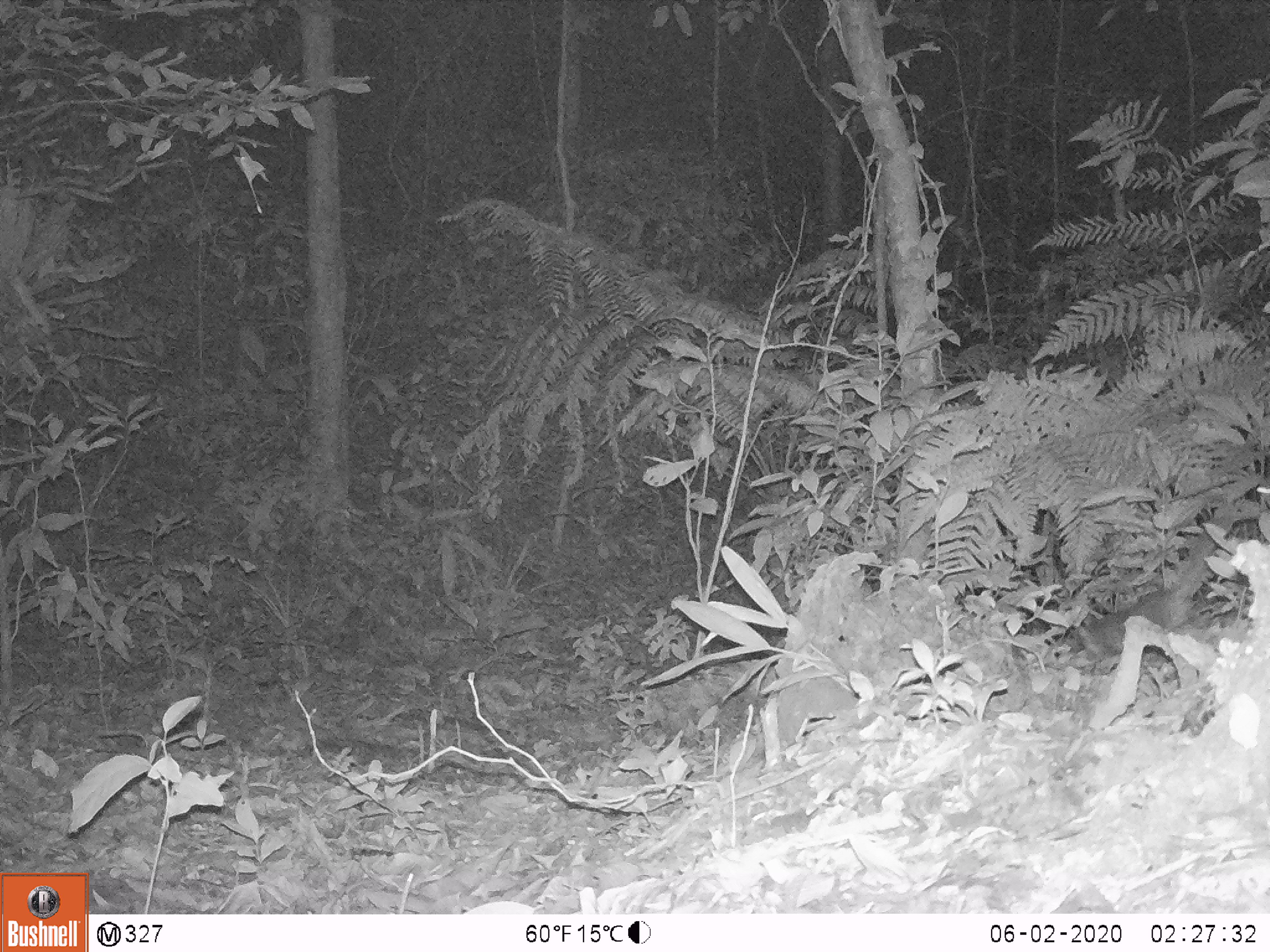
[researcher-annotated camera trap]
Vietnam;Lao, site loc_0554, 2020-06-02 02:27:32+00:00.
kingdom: Animalia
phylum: Chordata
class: Mammalia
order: Carnivora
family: Mustelidae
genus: Melogale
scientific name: Melogale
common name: ferret badger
Ferret badger (Melogale). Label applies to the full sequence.